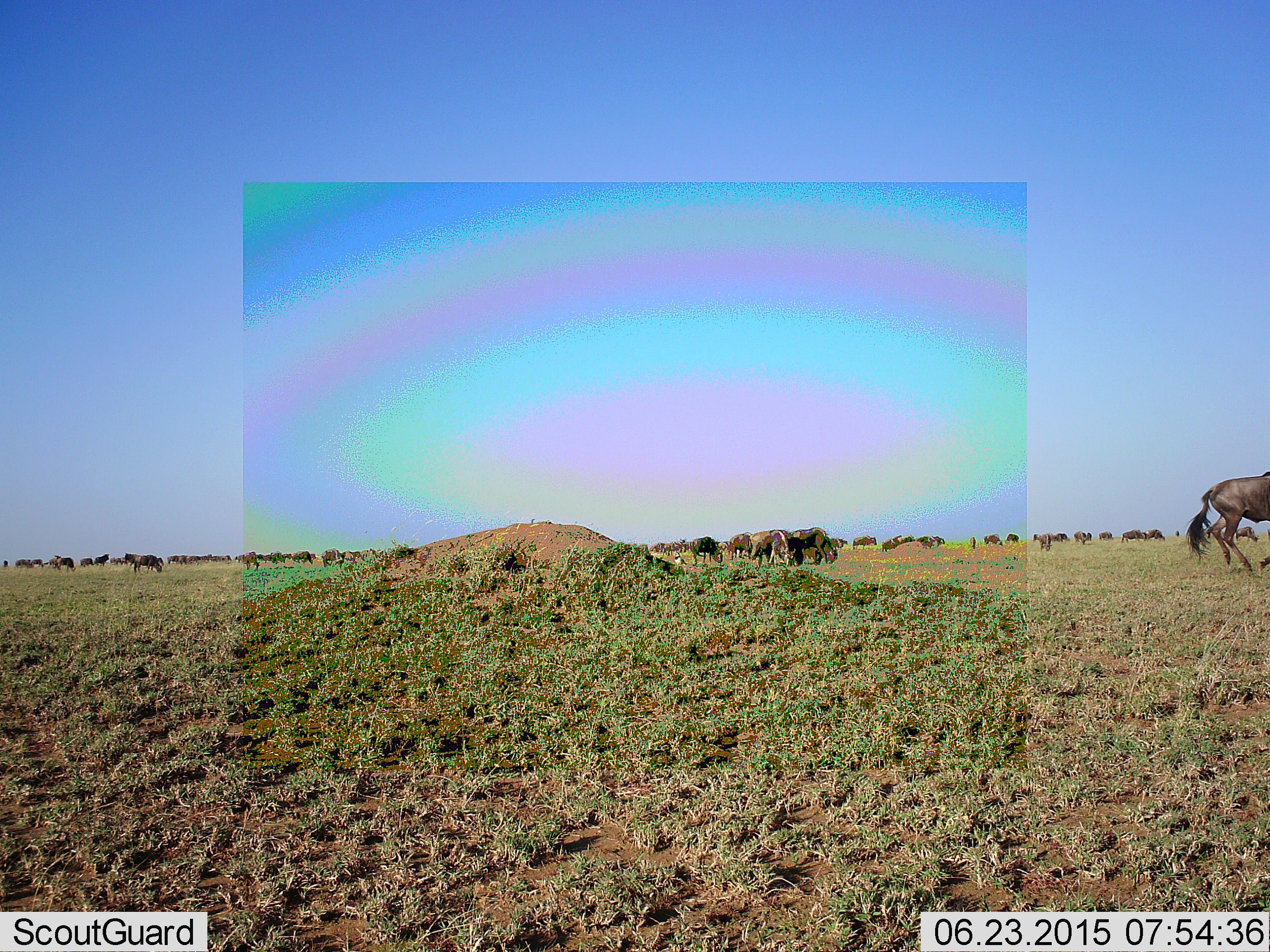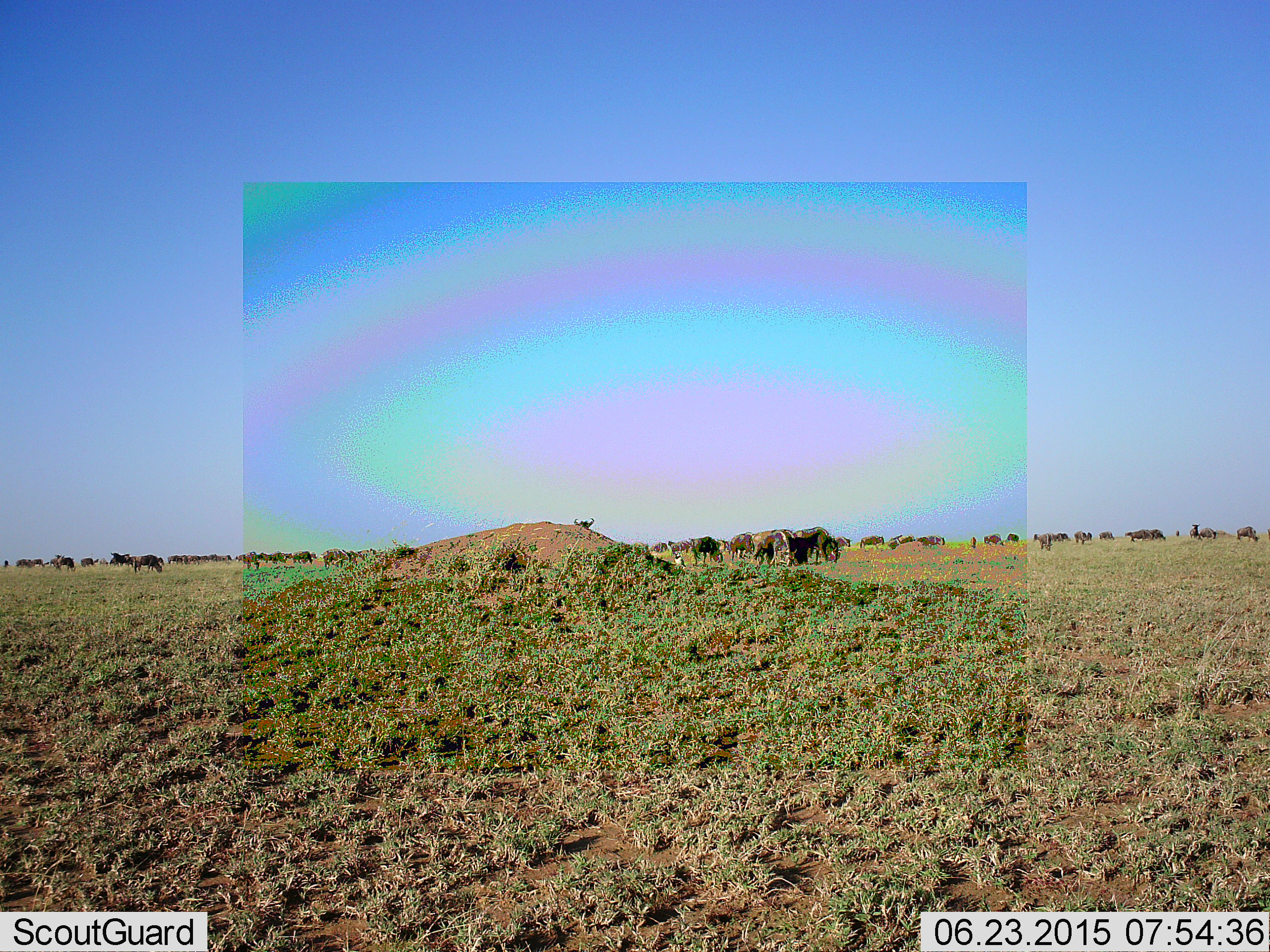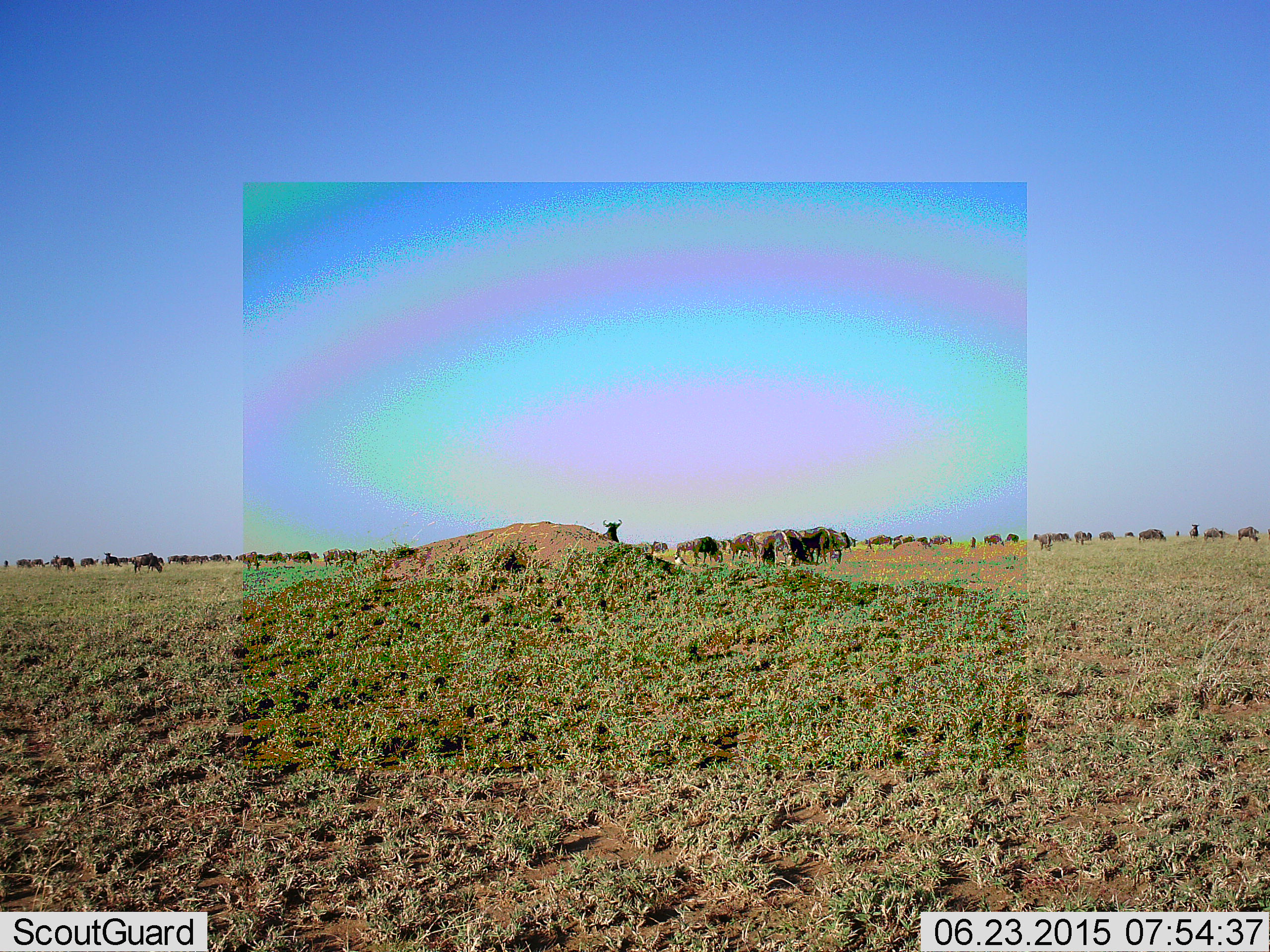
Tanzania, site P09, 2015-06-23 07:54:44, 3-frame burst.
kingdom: Animalia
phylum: Chordata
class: Mammalia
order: Artiodactyla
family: Bovidae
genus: Connochaetes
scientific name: Connochaetes taurinus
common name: blue wildebeest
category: wildebeest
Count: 11-50.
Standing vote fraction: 70%.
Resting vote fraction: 0%.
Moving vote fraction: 70%.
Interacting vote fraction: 0%.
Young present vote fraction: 0%.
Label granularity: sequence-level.